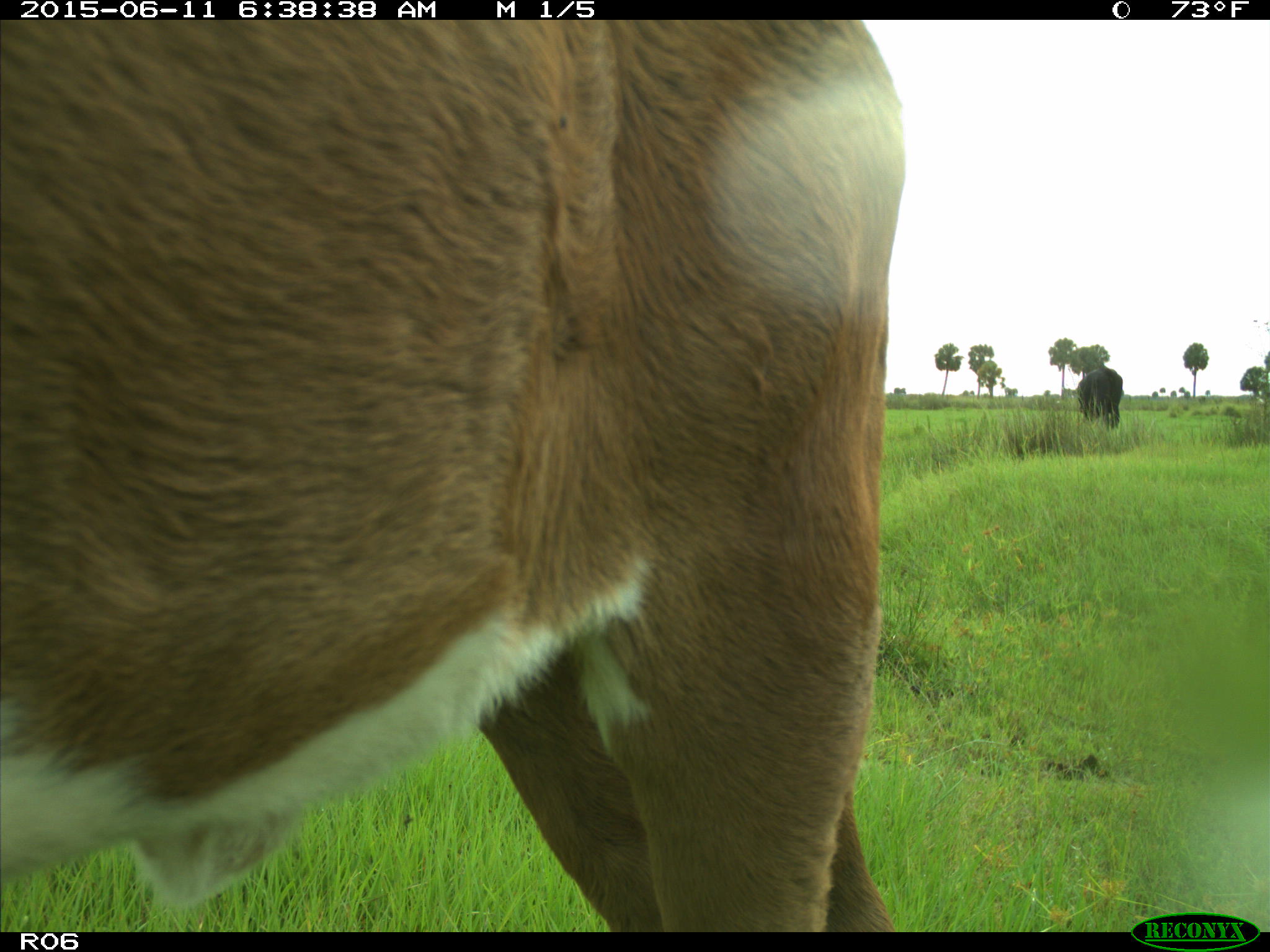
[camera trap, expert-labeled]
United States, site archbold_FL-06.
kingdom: Animalia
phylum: Chordata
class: Mammalia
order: Artiodactyla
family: Bovidae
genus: Bos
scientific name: Bos taurus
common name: domestic cow